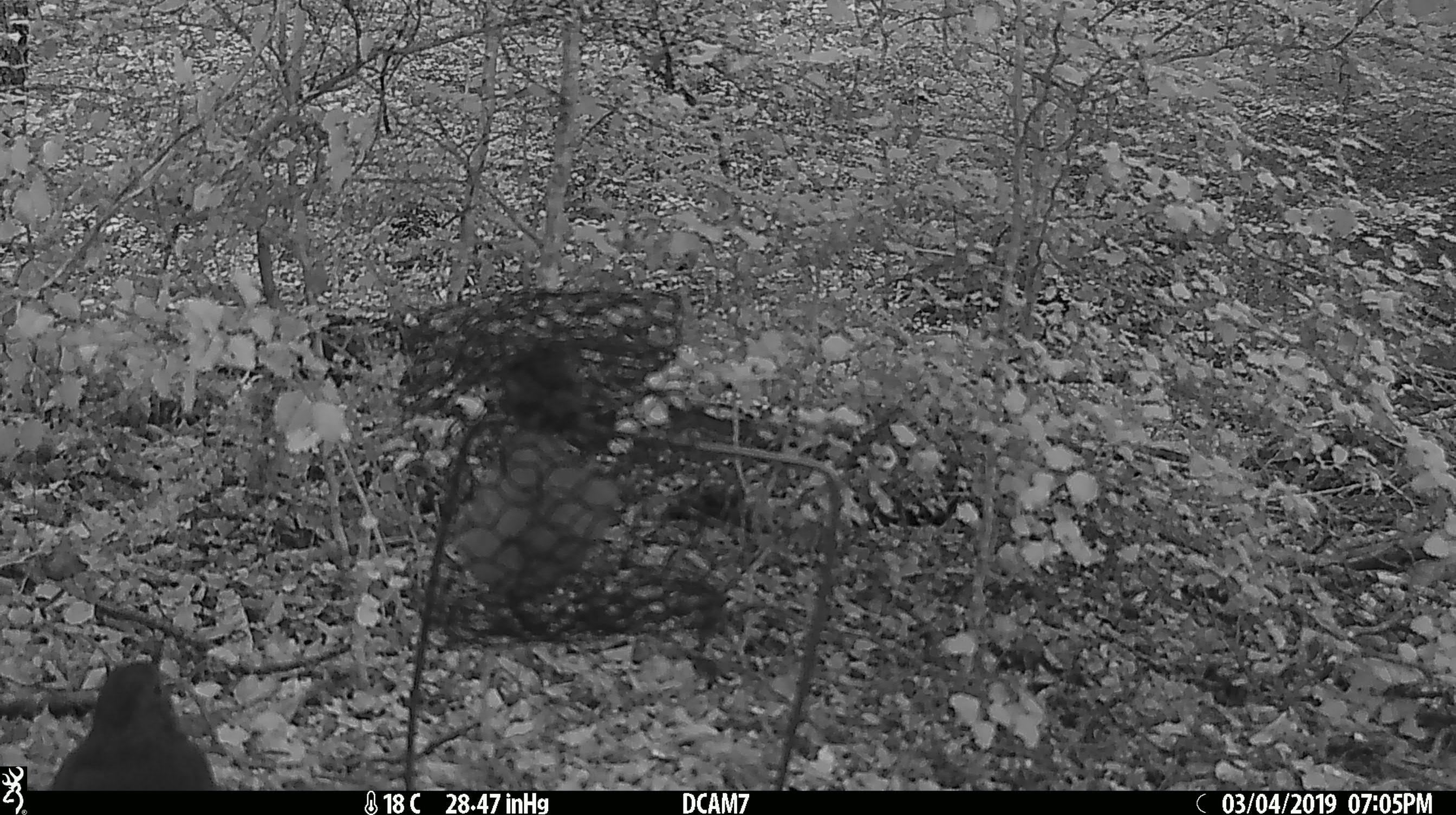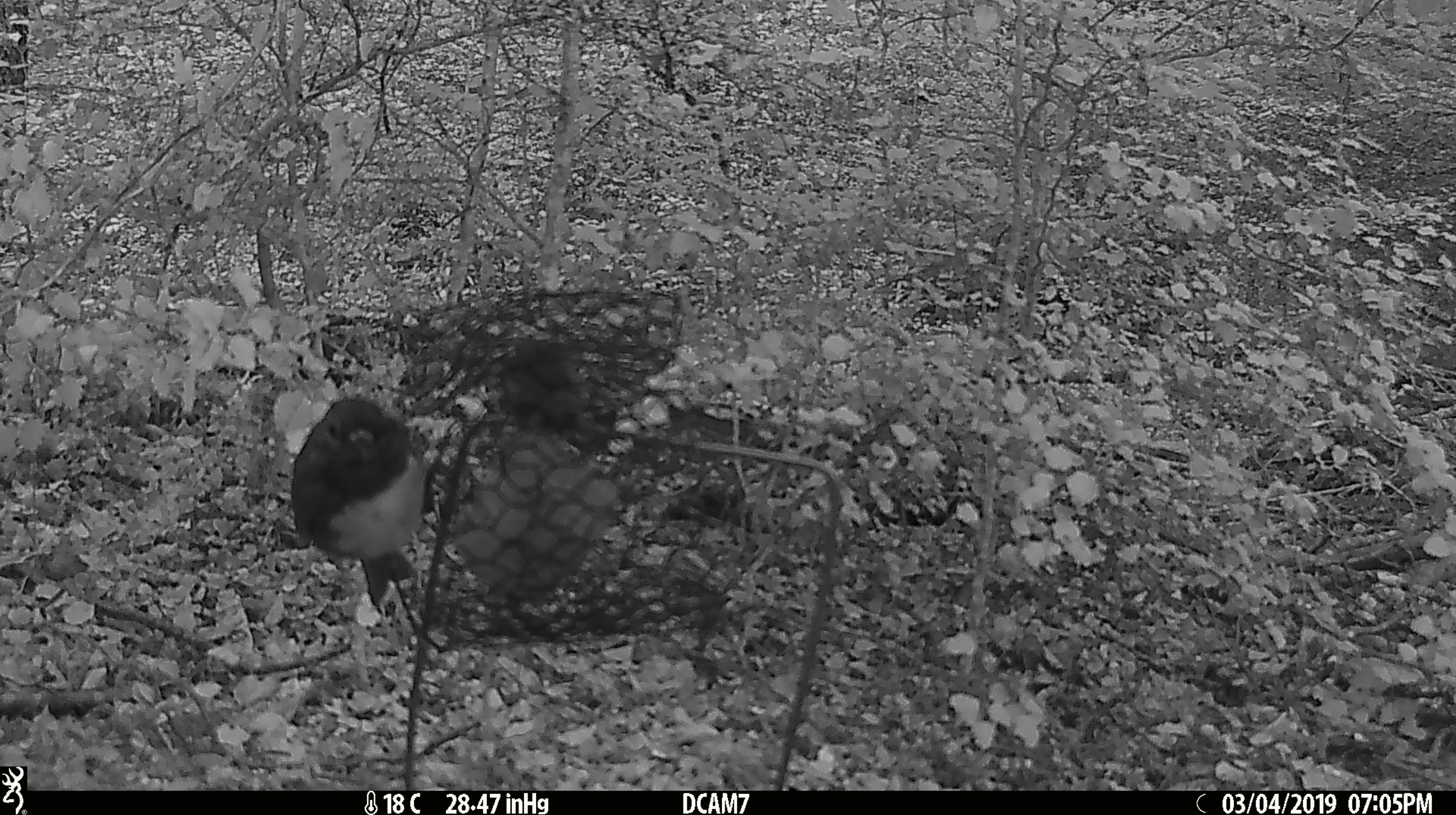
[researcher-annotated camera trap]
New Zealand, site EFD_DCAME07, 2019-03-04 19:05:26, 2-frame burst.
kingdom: Animalia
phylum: Chordata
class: Aves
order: Passeriformes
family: Petroicidae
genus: Petroica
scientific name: Petroica australis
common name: new zealand robin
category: robin